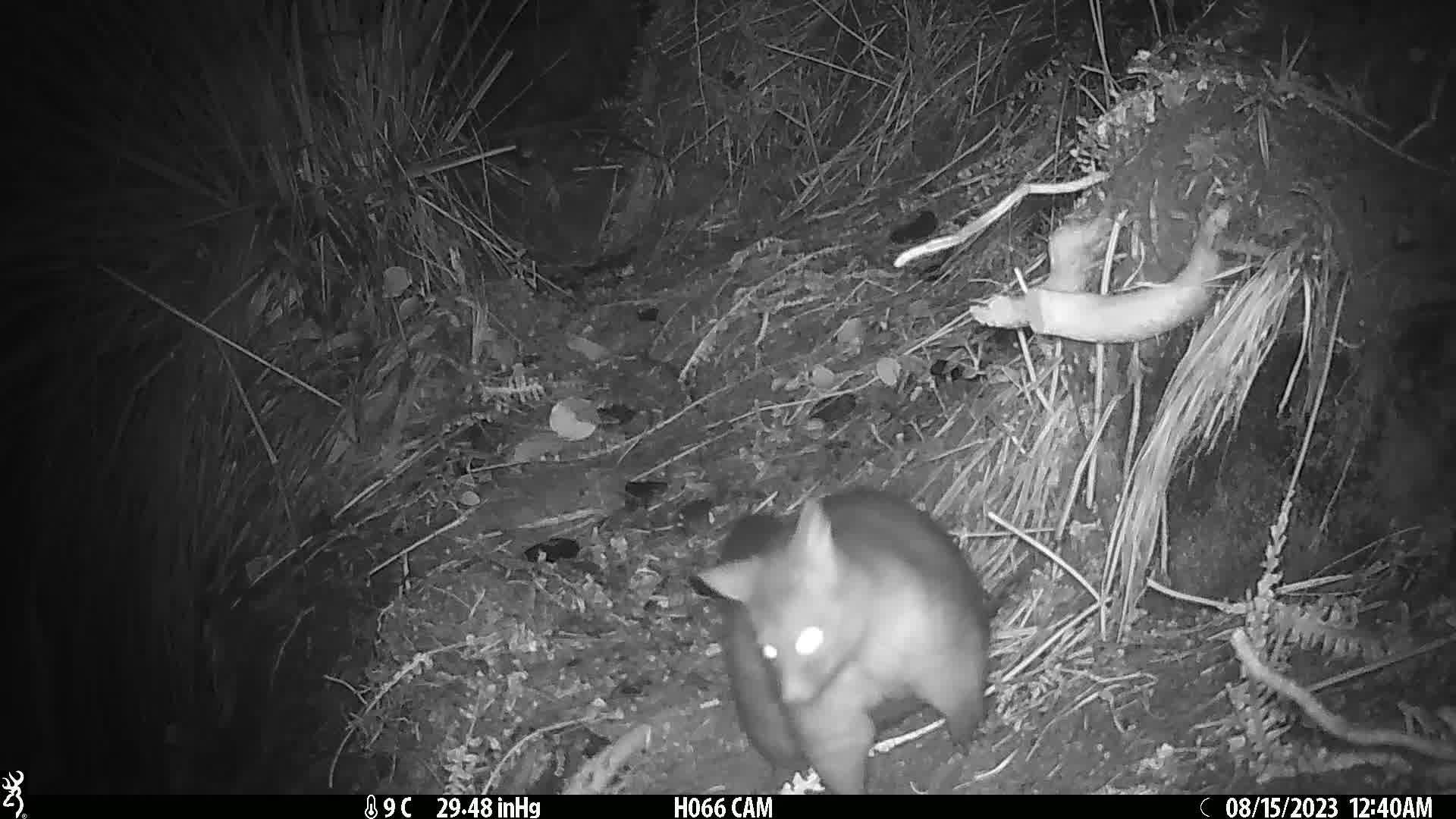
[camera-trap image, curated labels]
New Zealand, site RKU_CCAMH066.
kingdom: Animalia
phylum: Chordata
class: Mammalia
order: Diprotodontia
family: Phalangeridae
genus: Trichosurus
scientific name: Trichosurus vulpecula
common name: common brushtail possum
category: possum